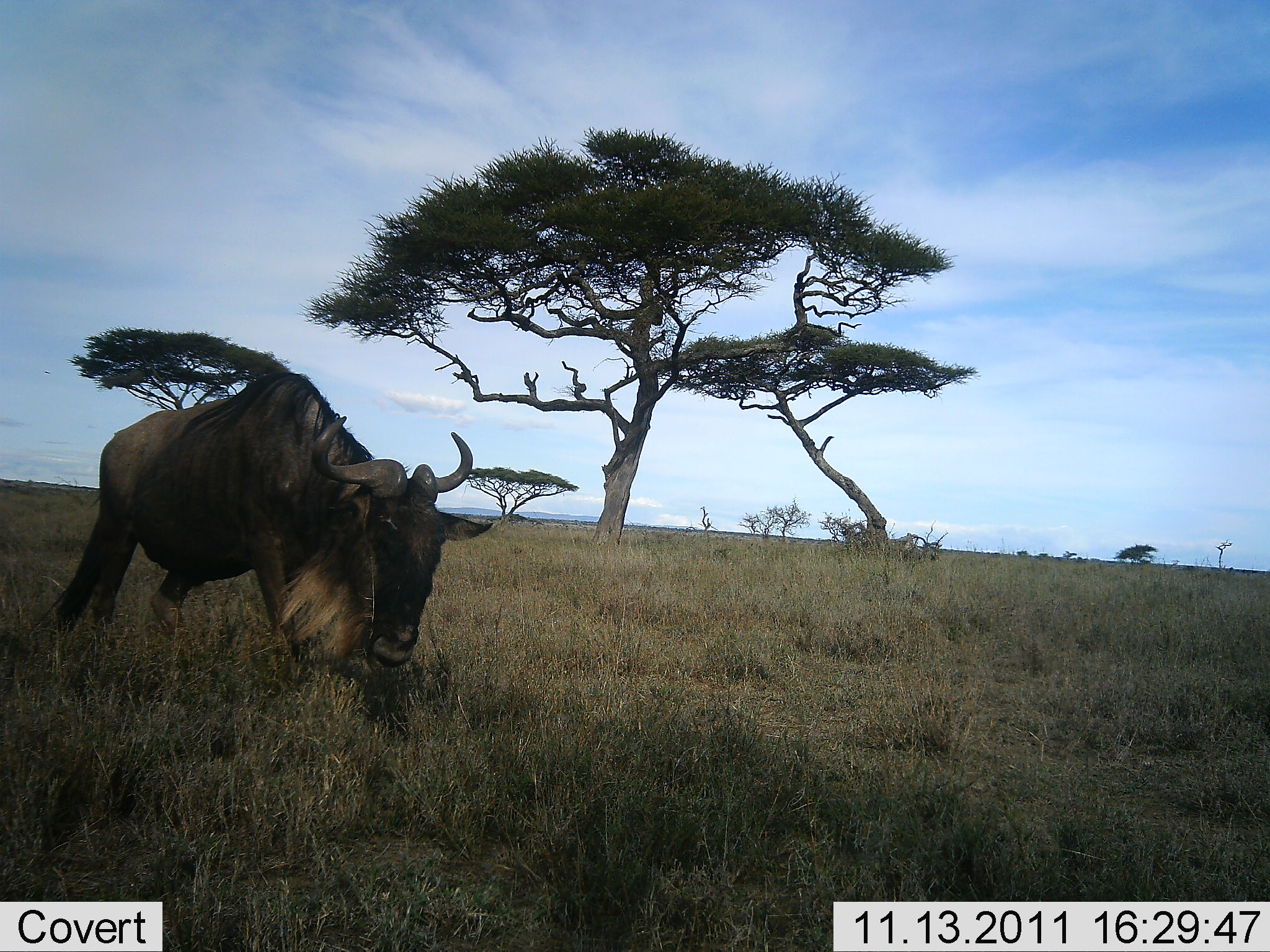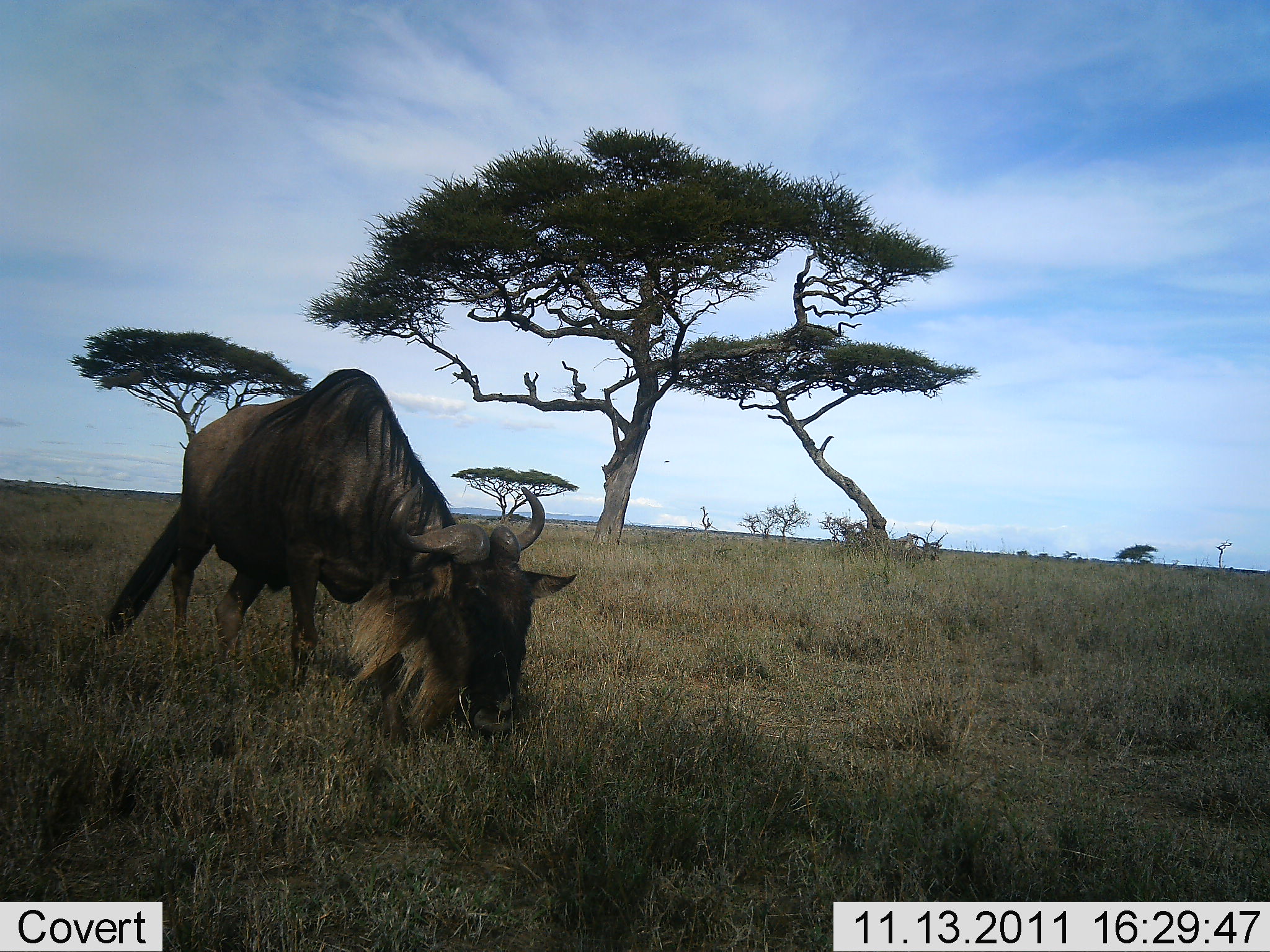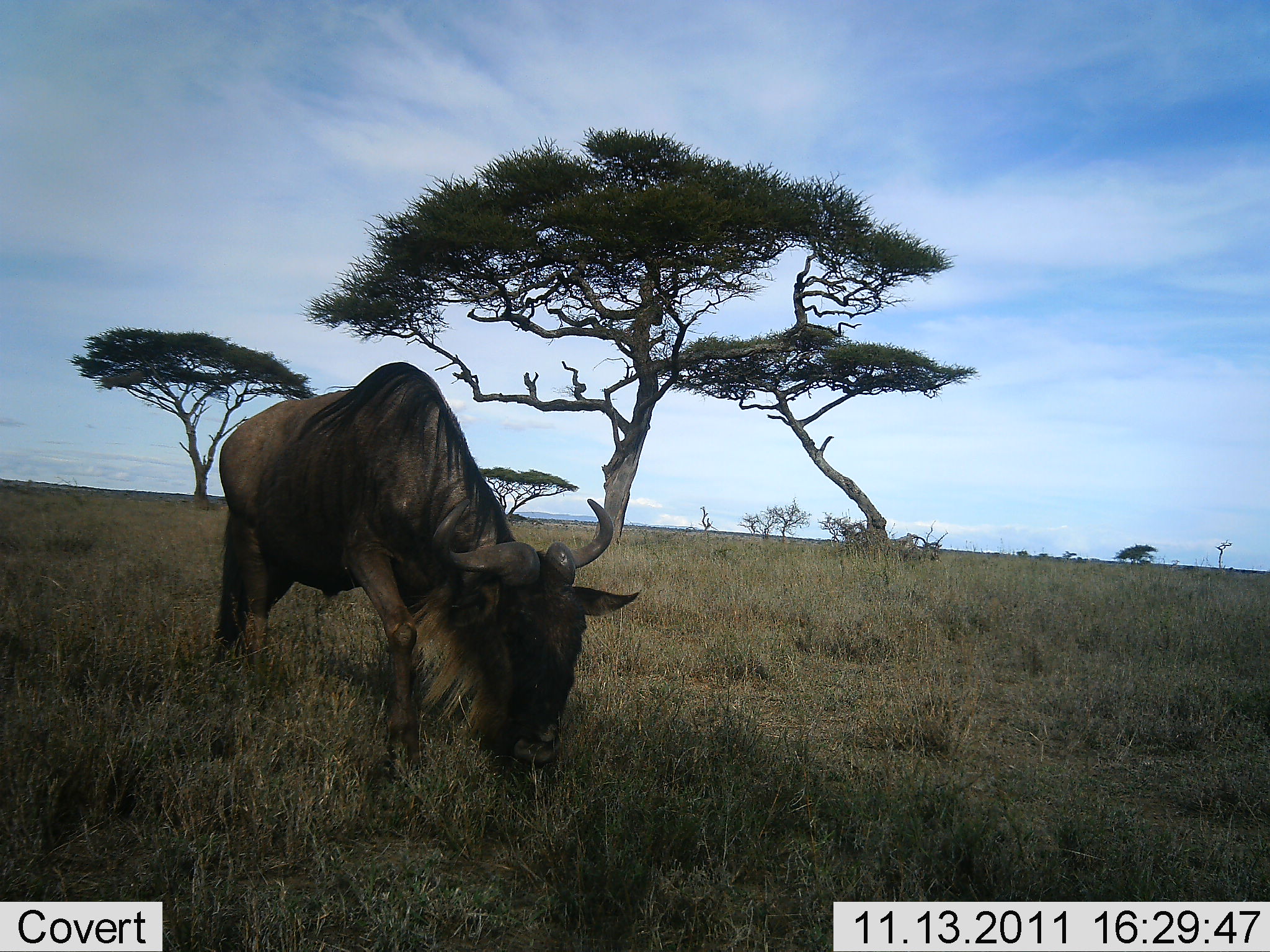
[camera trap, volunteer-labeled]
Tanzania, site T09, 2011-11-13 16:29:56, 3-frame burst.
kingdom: Animalia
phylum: Chordata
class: Mammalia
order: Artiodactyla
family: Bovidae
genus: Connochaetes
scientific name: Connochaetes taurinus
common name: blue wildebeest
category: wildebeest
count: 1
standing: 14%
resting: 0%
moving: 79%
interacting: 0%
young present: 0%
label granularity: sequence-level